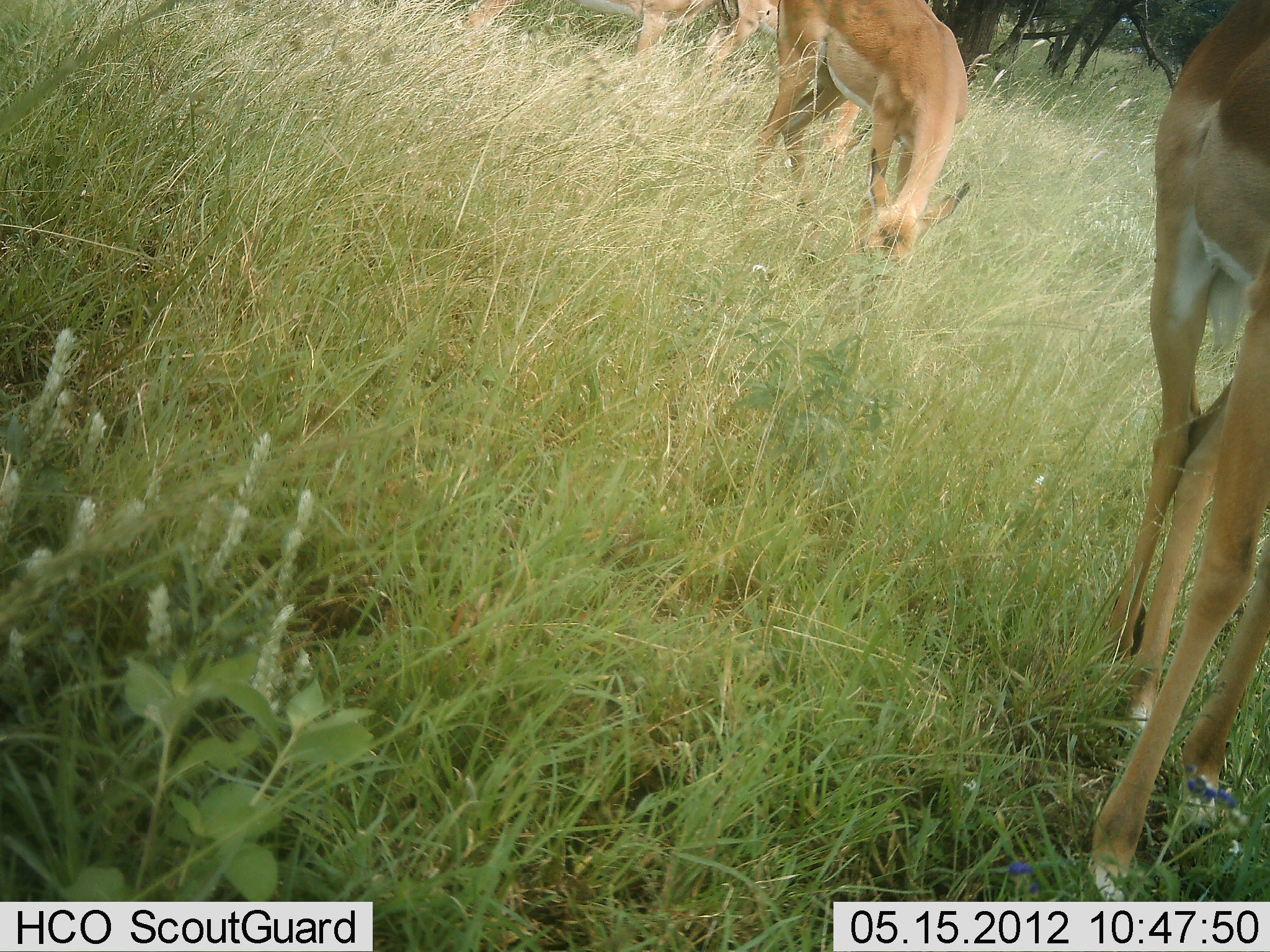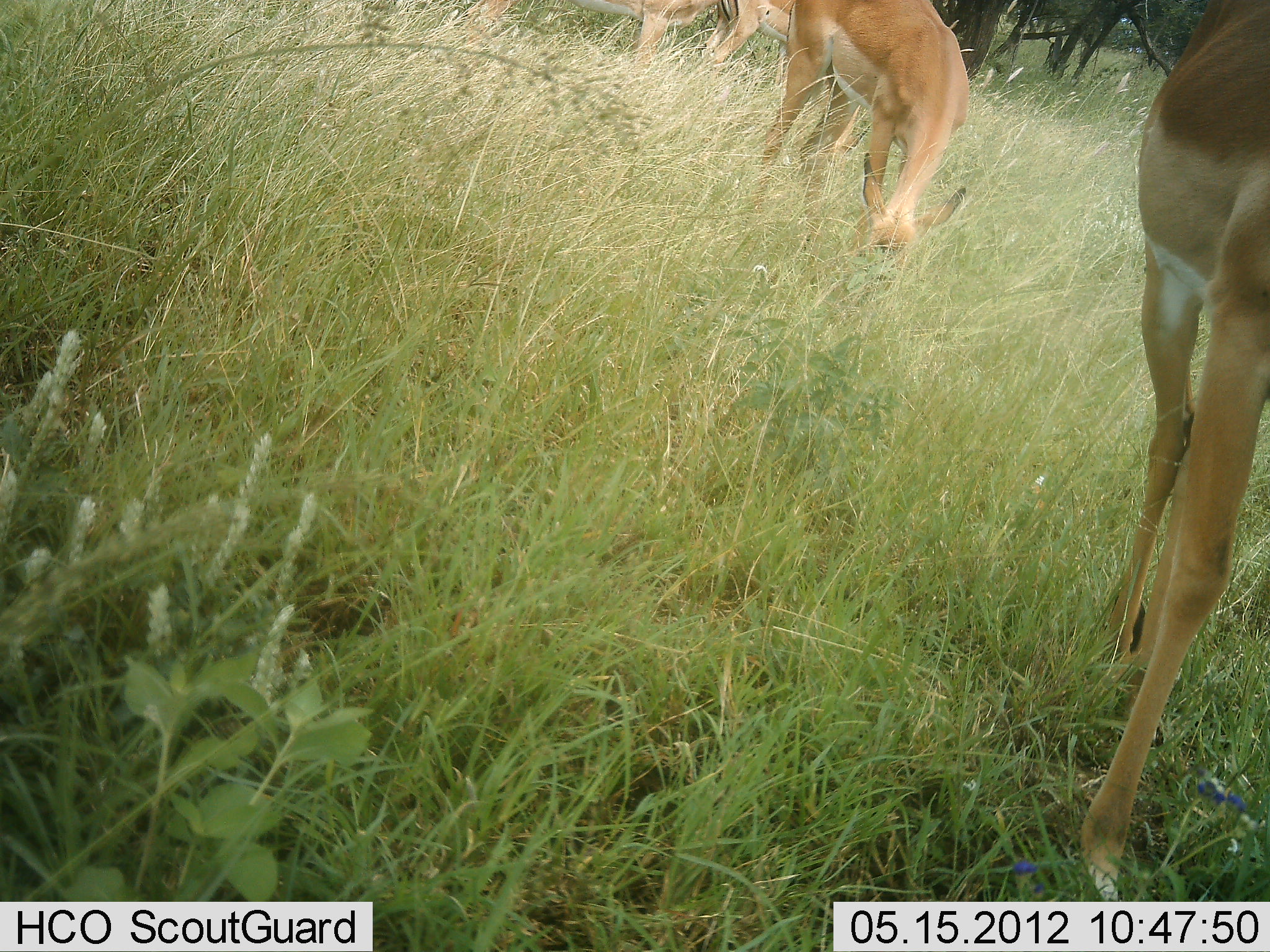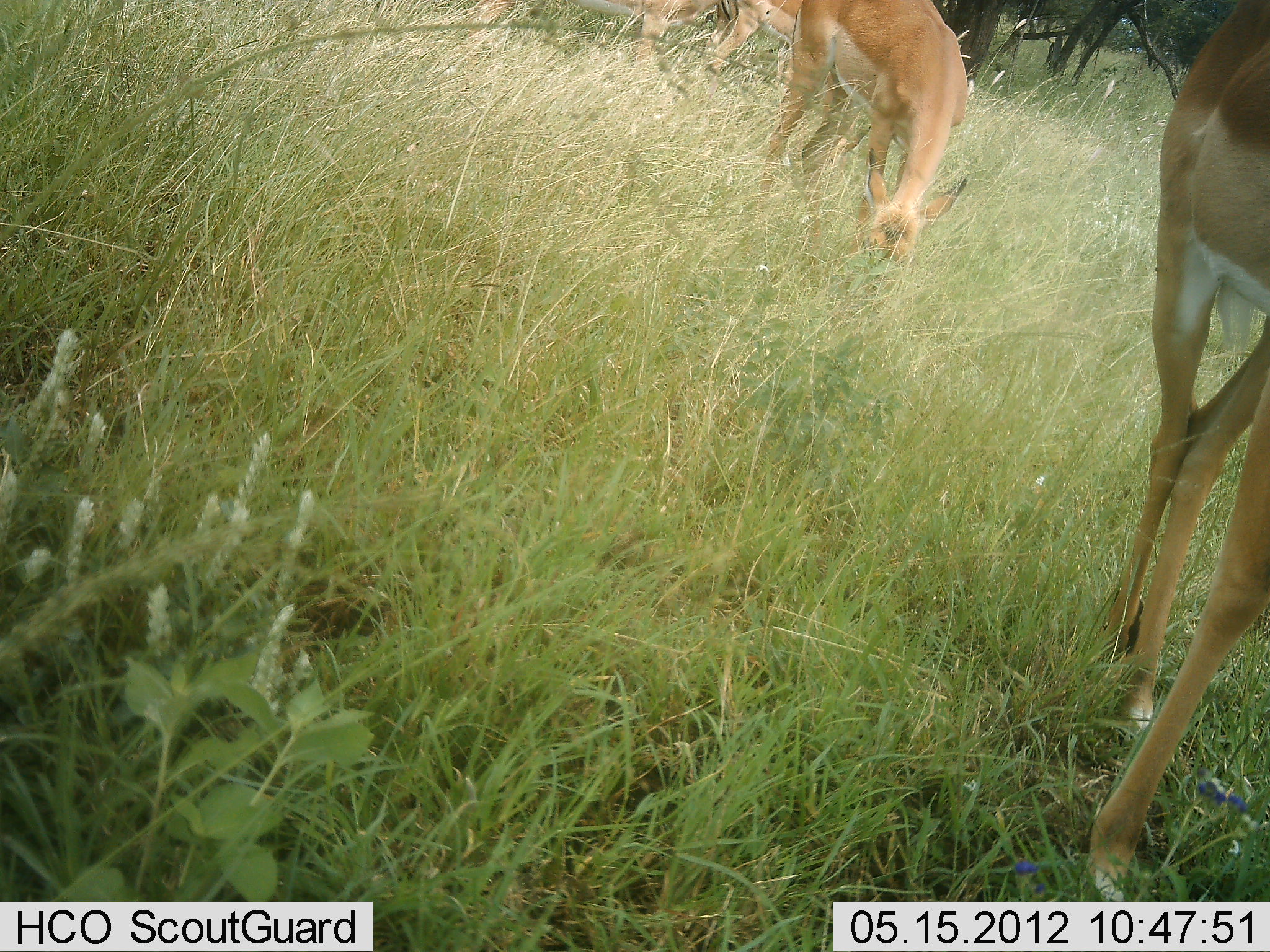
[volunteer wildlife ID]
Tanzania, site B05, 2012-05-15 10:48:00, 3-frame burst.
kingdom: Animalia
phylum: Chordata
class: Mammalia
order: Artiodactyla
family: Bovidae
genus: Aepyceros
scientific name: Aepyceros melampus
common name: impala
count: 4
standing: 60%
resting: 0%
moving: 13%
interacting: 0%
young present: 0%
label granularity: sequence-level